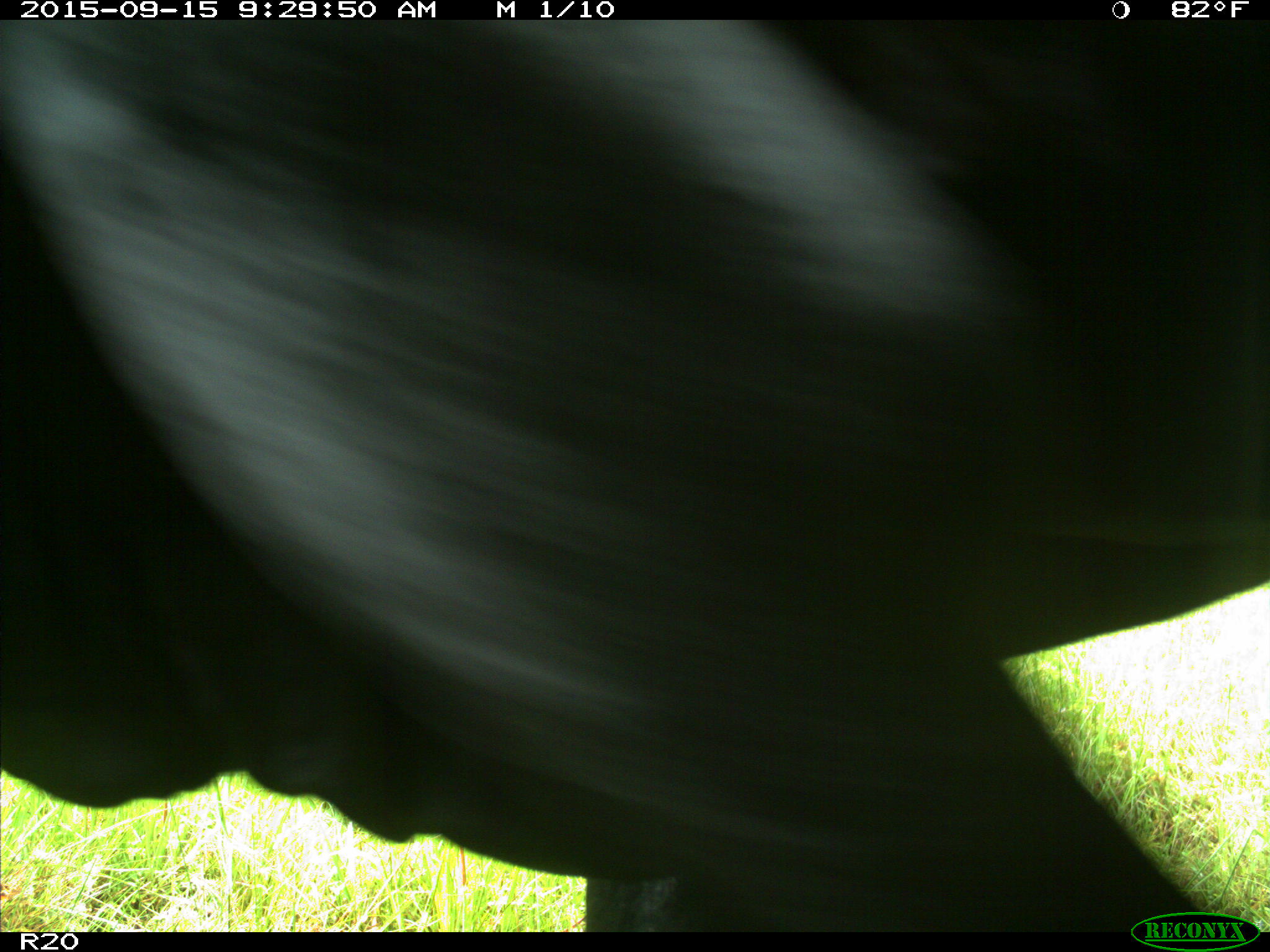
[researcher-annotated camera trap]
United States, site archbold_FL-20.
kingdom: Animalia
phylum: Chordata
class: Mammalia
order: Artiodactyla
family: Bovidae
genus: Bos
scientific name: Bos taurus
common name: domestic cow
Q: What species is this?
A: Bos taurus (domestic cow).